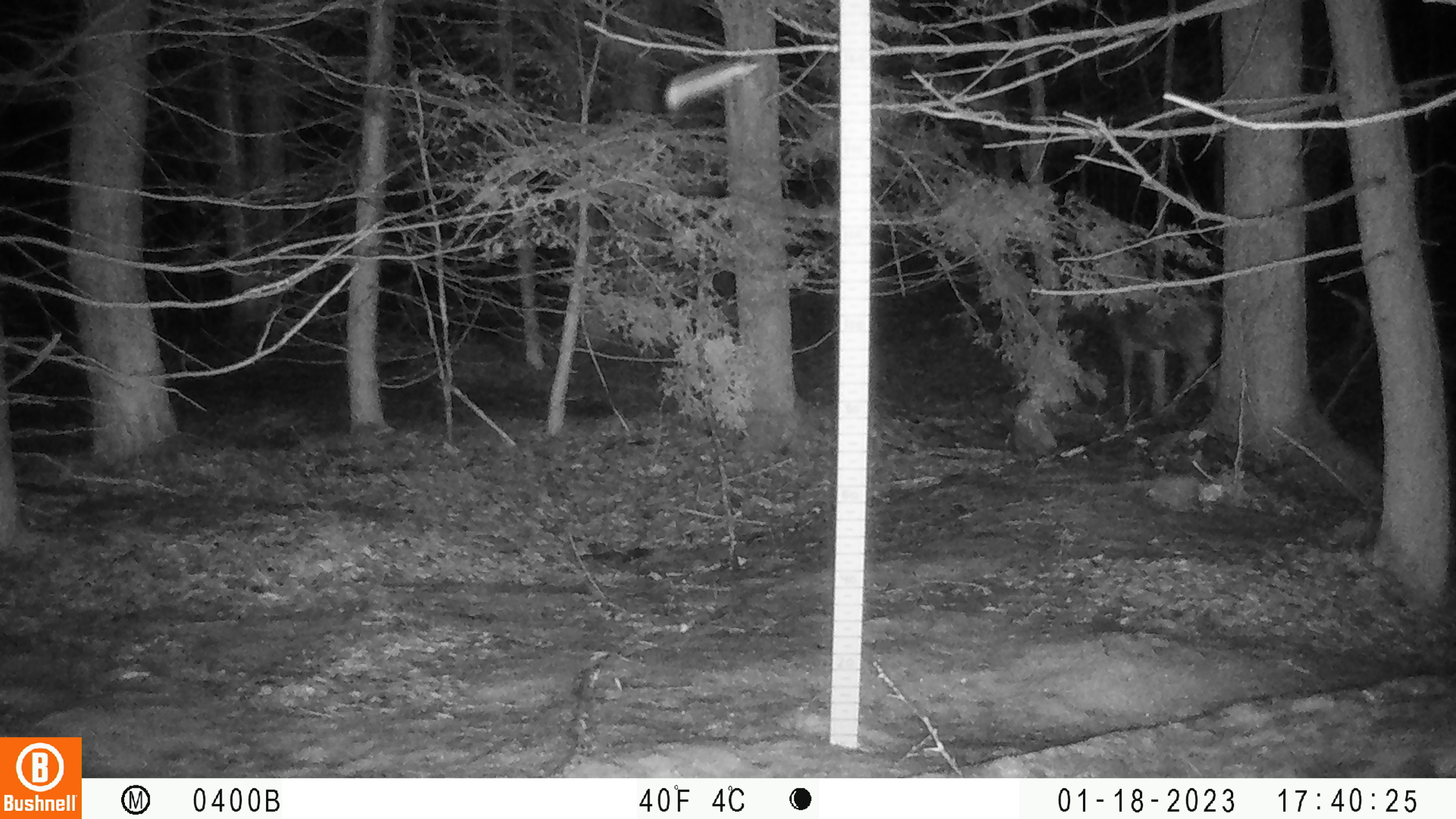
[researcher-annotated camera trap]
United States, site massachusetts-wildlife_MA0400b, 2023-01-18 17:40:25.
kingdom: Animalia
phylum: Chordata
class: Mammalia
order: Artiodactyla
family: Cervidae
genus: Odocoileus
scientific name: Odocoileus virginianus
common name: white-tailed deer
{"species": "white-tailed deer (Odocoileus virginianus)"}